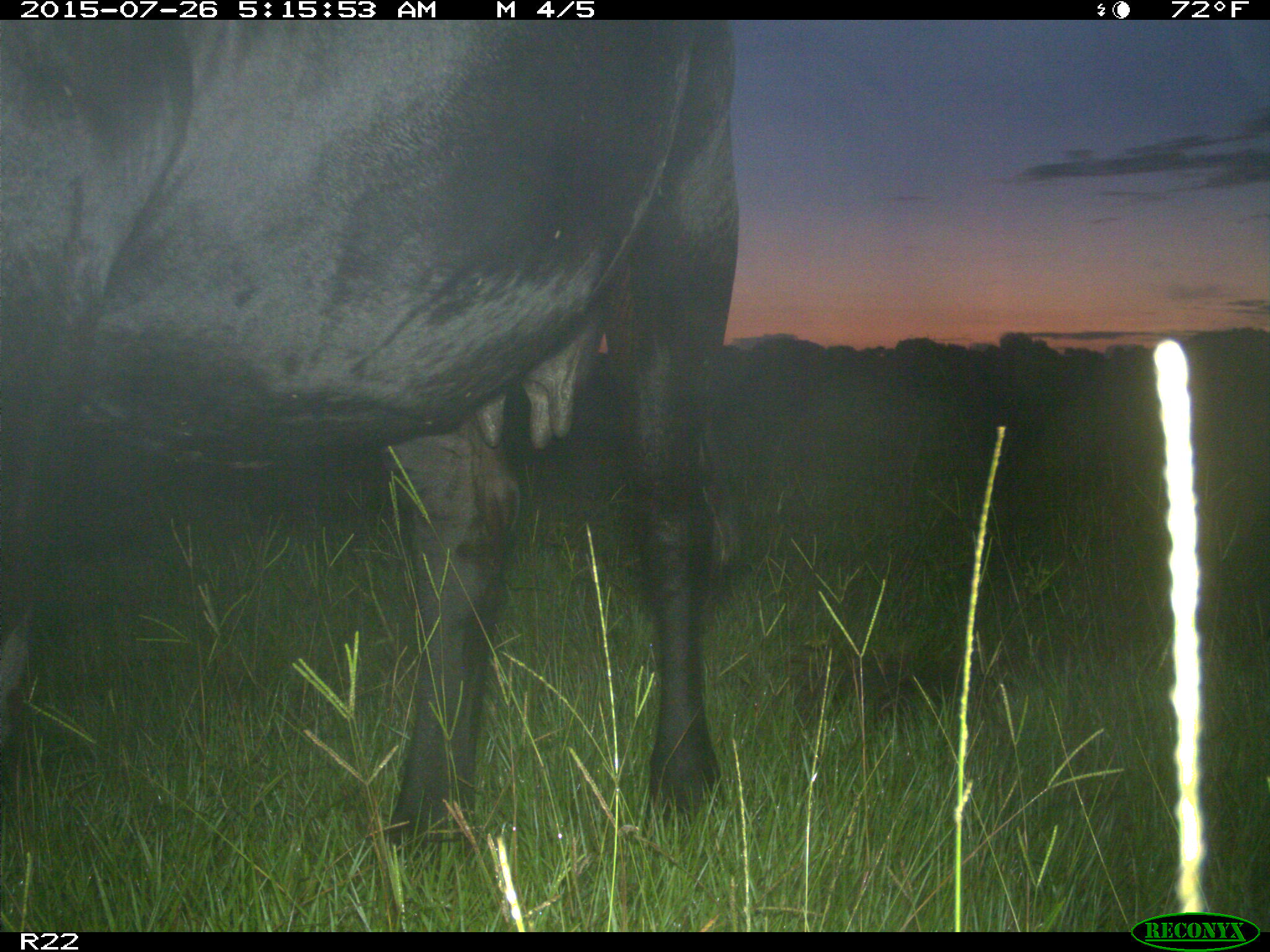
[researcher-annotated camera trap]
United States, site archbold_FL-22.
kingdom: Animalia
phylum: Chordata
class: Mammalia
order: Artiodactyla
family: Bovidae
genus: Bos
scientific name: Bos taurus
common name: domestic cow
Bos taurus (domestic cow).